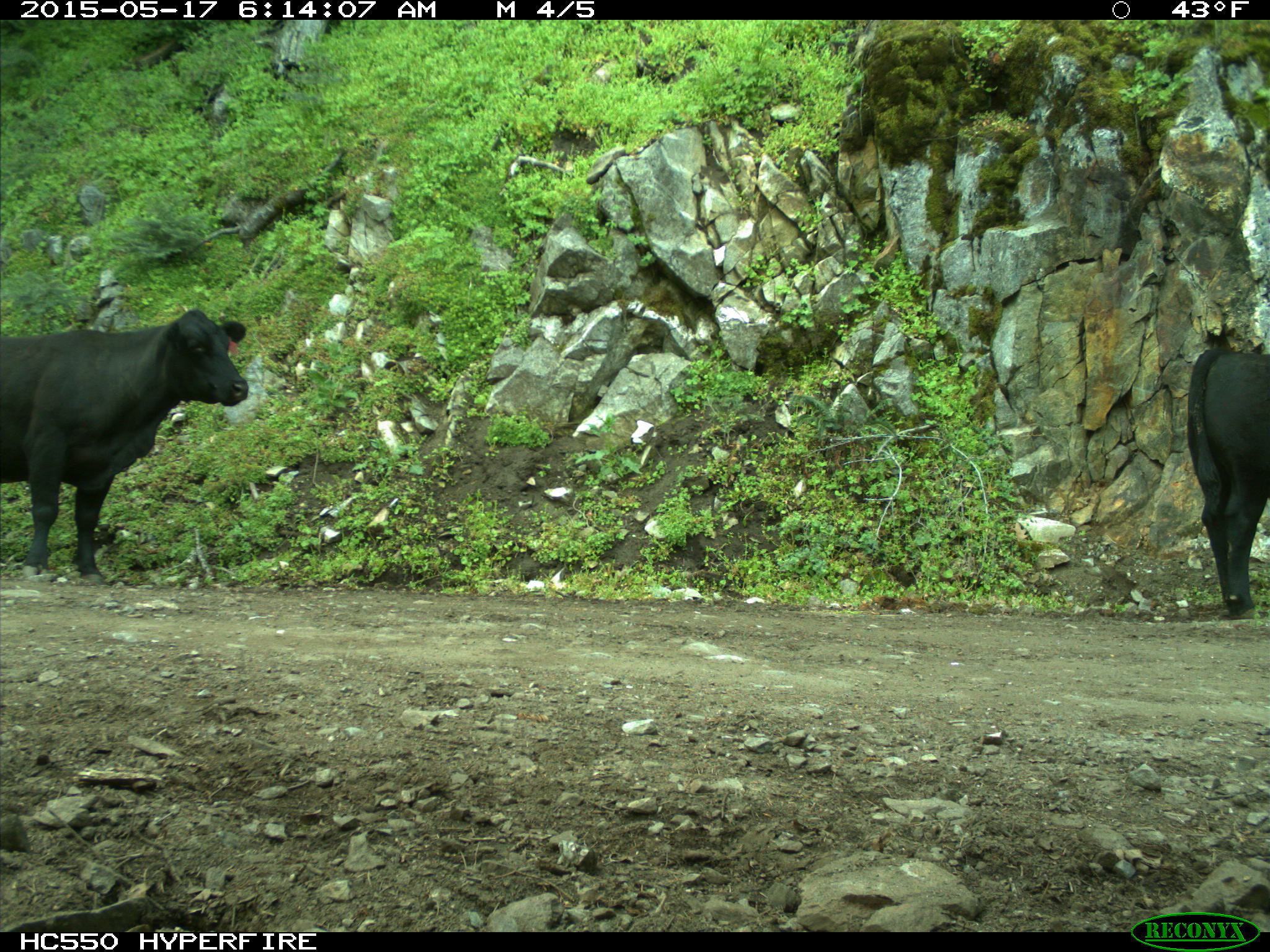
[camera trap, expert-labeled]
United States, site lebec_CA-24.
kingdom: Animalia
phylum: Chordata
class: Mammalia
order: Artiodactyla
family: Bovidae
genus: Bos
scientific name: Bos taurus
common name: domestic cow